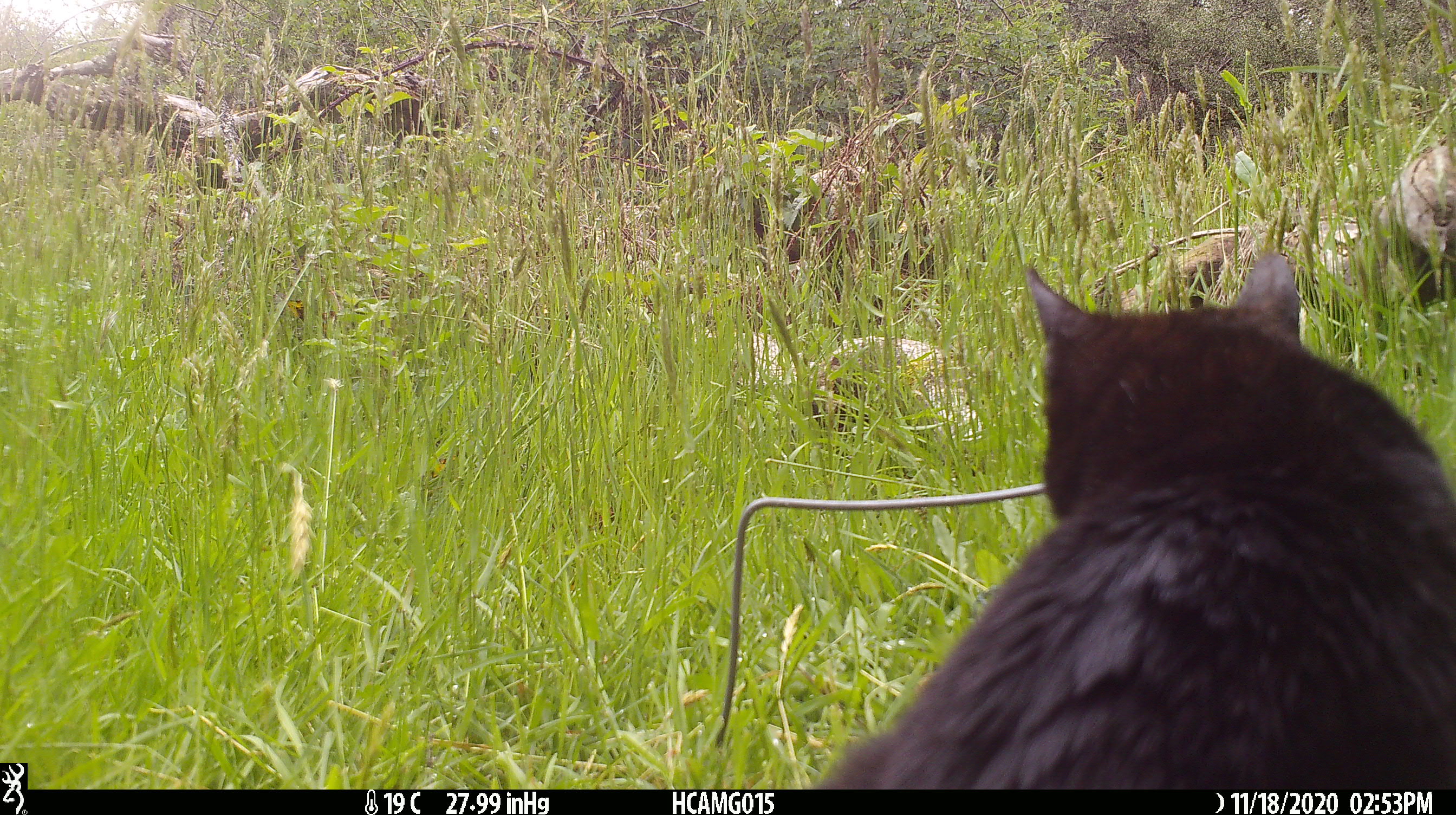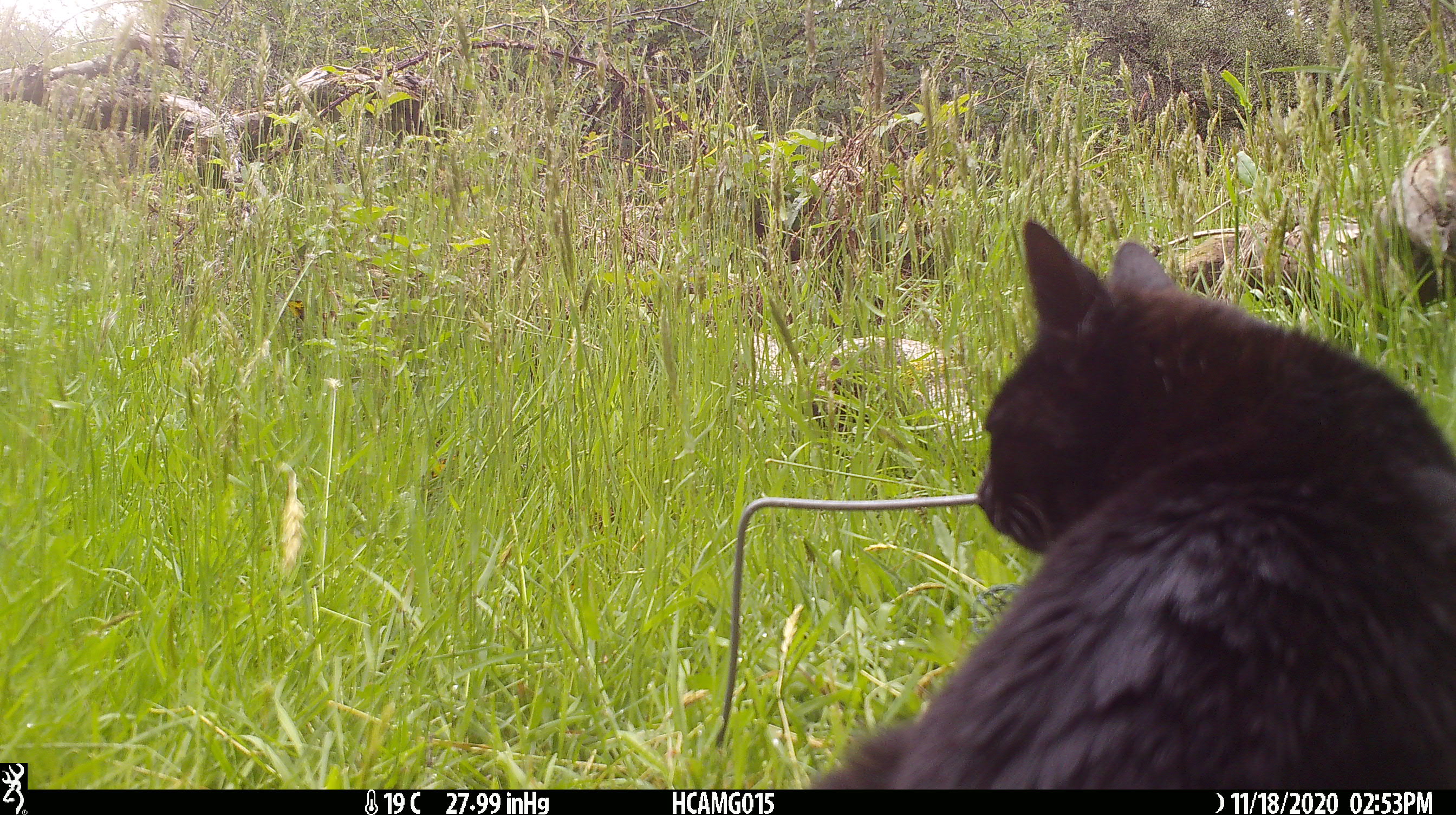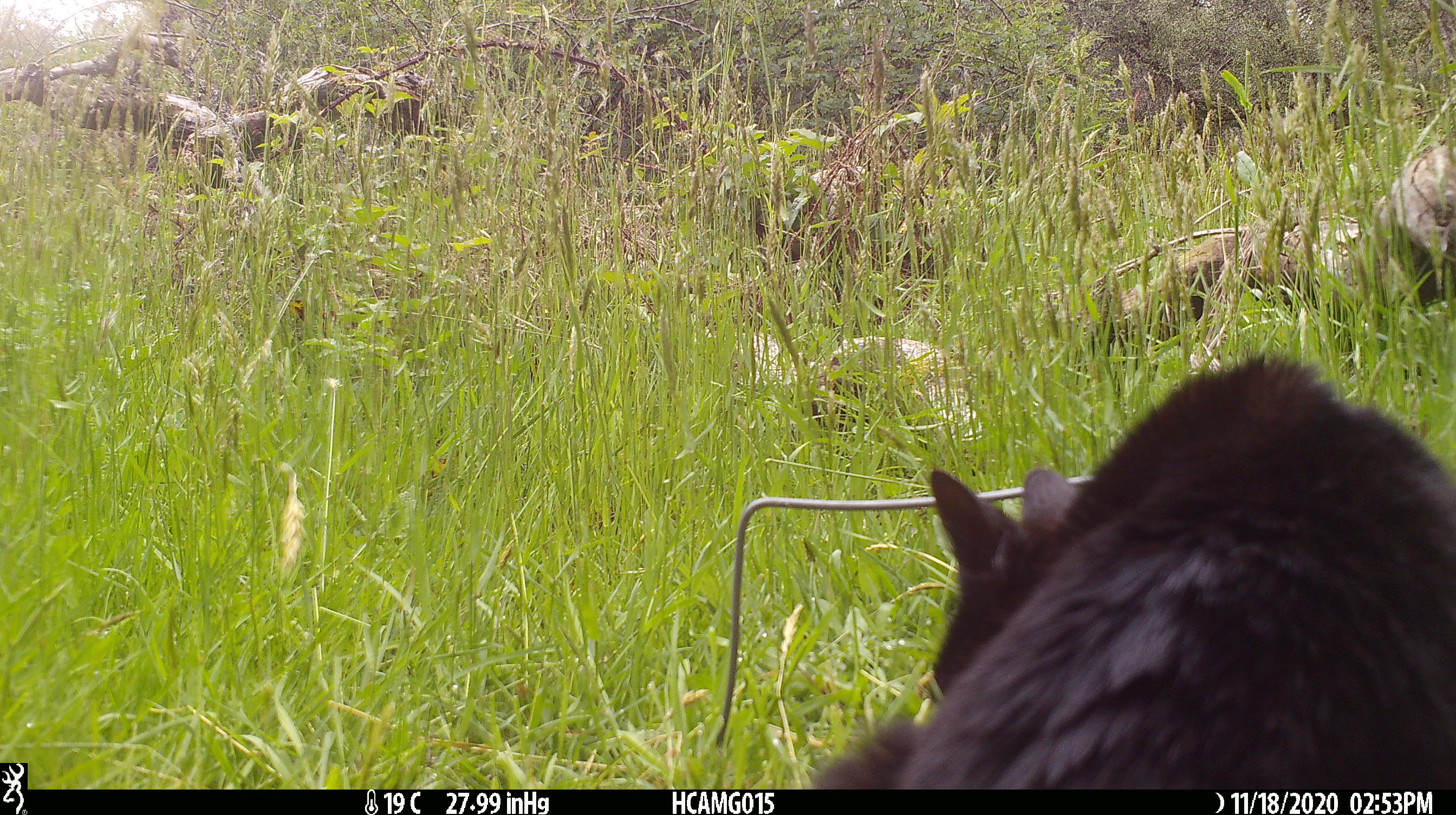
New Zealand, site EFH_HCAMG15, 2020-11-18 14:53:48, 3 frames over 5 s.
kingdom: Animalia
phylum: Chordata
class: Mammalia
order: Carnivora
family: Felidae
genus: Felis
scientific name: Felis catus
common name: domestic cat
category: cat